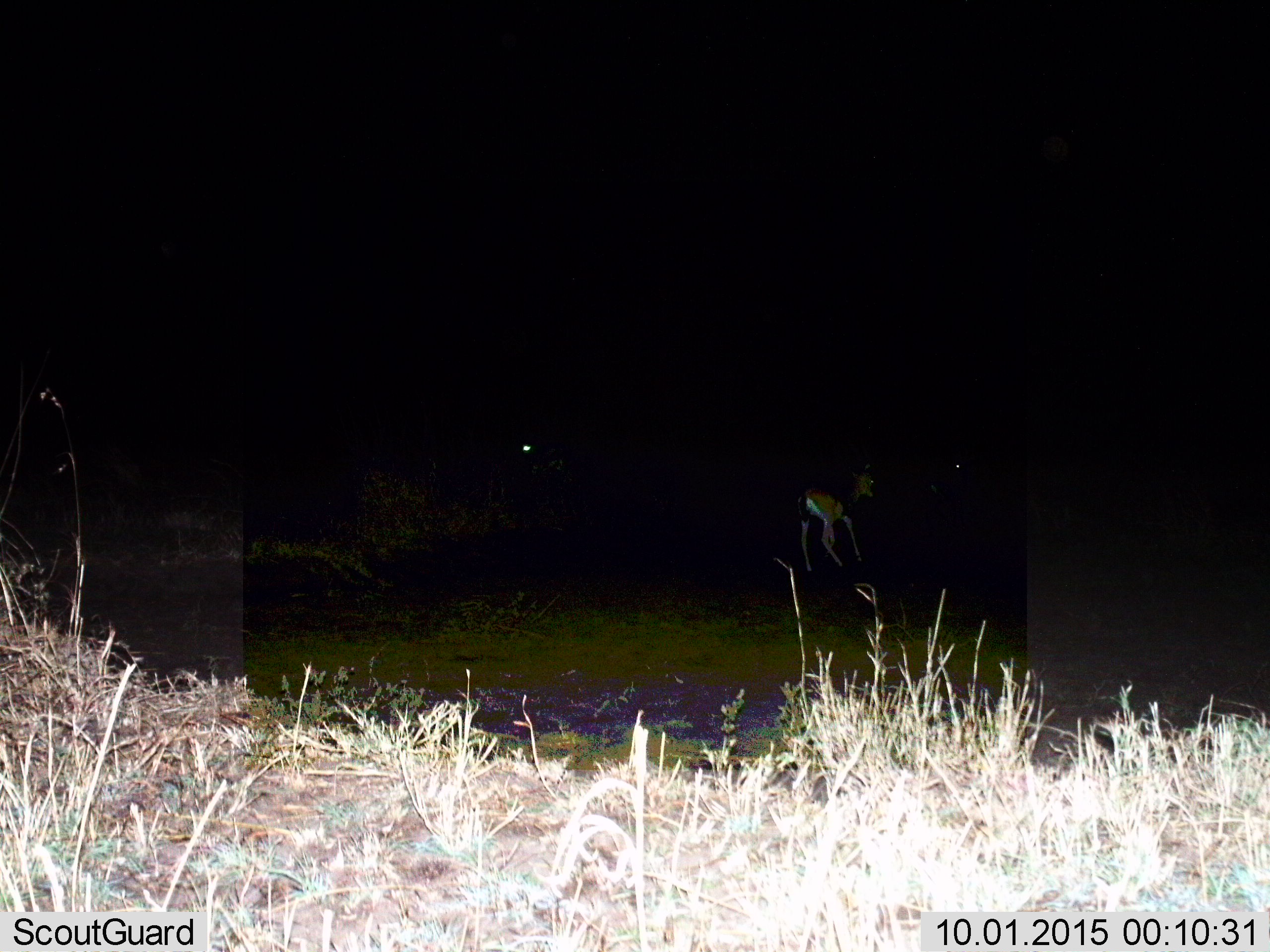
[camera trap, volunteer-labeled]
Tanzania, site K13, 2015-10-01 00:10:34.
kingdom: Animalia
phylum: Chordata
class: Mammalia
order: Artiodactyla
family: Bovidae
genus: Eudorcas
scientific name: Eudorcas thomsonii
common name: thomson's gazelle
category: gazellethomsons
Gazellethomsons (thomson's gazelle) (Eudorcas thomsonii), count 1. Behavior (volunteer vote fractions): standing 43%, resting 0%, moving 71%, interacting 0%. Young present (vote fraction): 14%. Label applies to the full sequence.